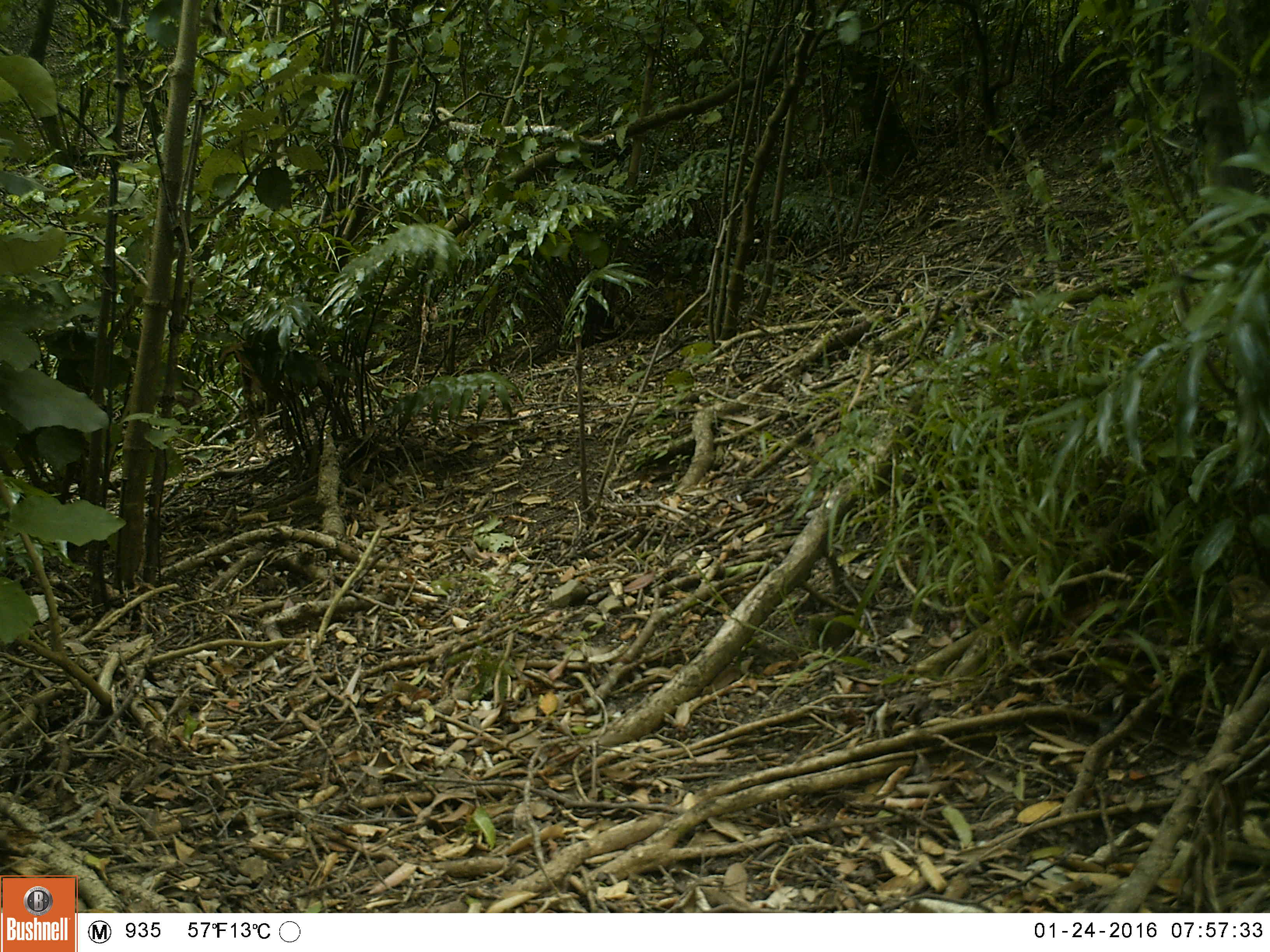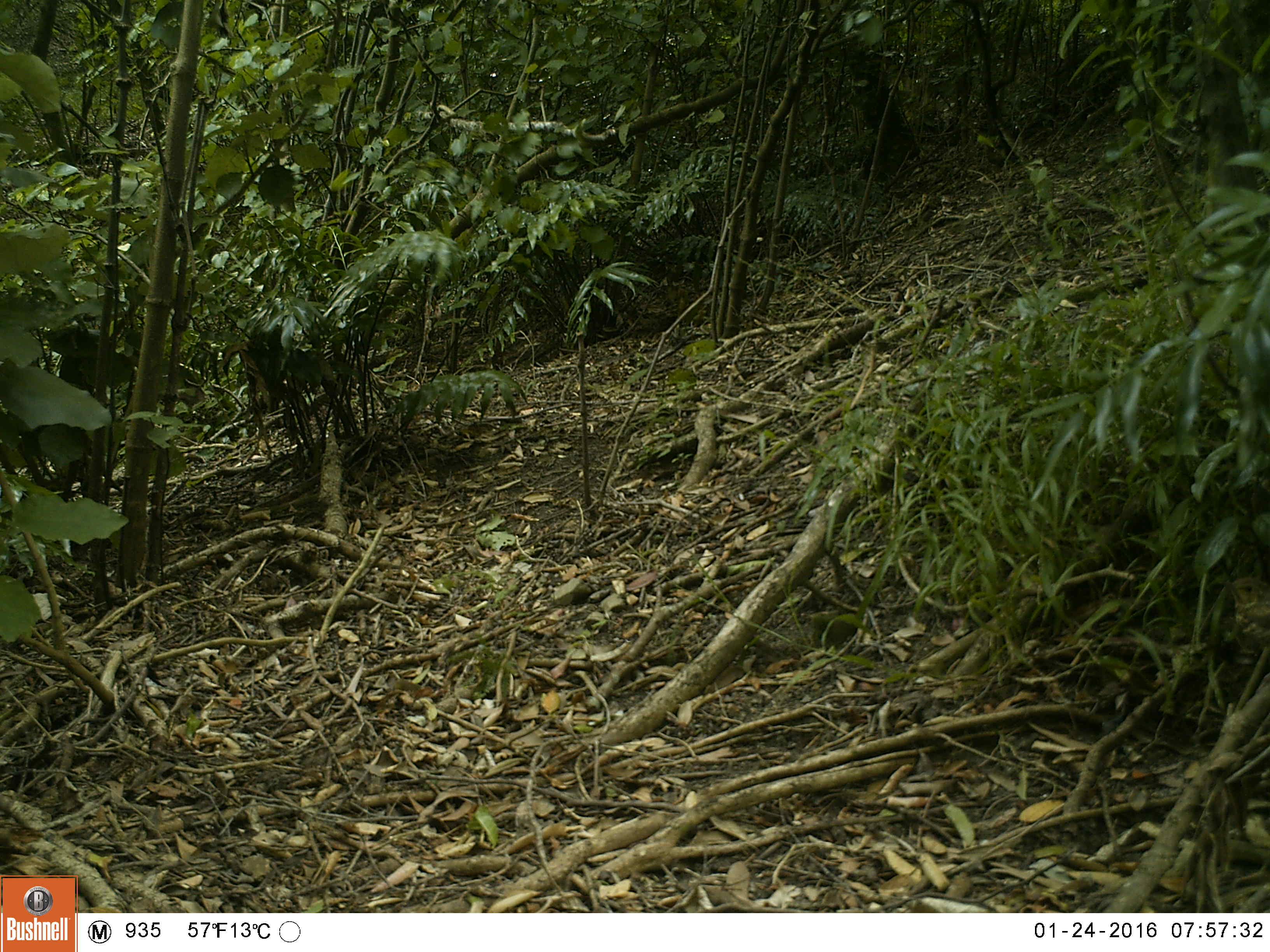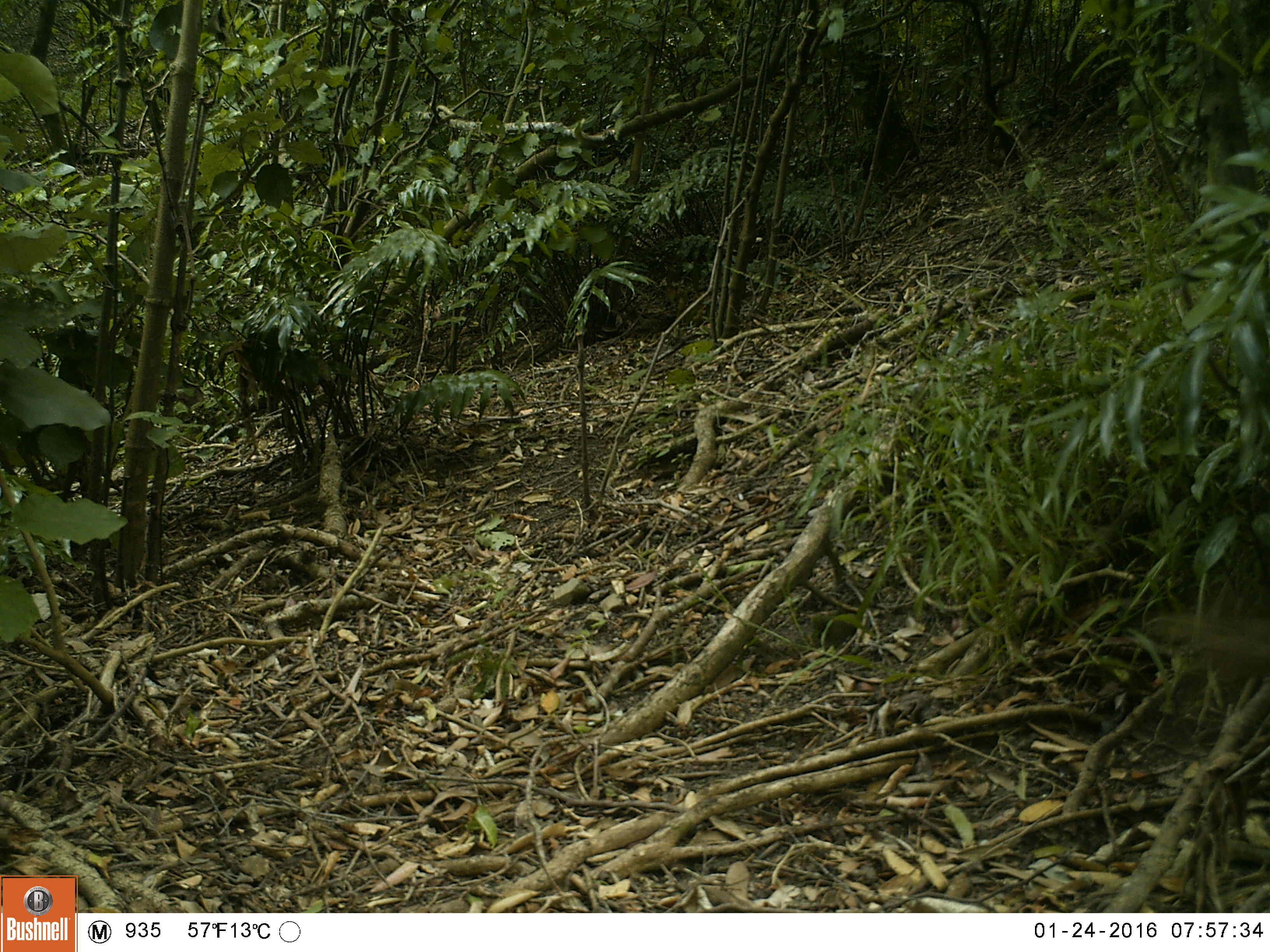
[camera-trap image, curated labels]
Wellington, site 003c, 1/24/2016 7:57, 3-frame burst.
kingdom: Animalia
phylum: Chordata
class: Aves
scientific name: Aves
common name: bird